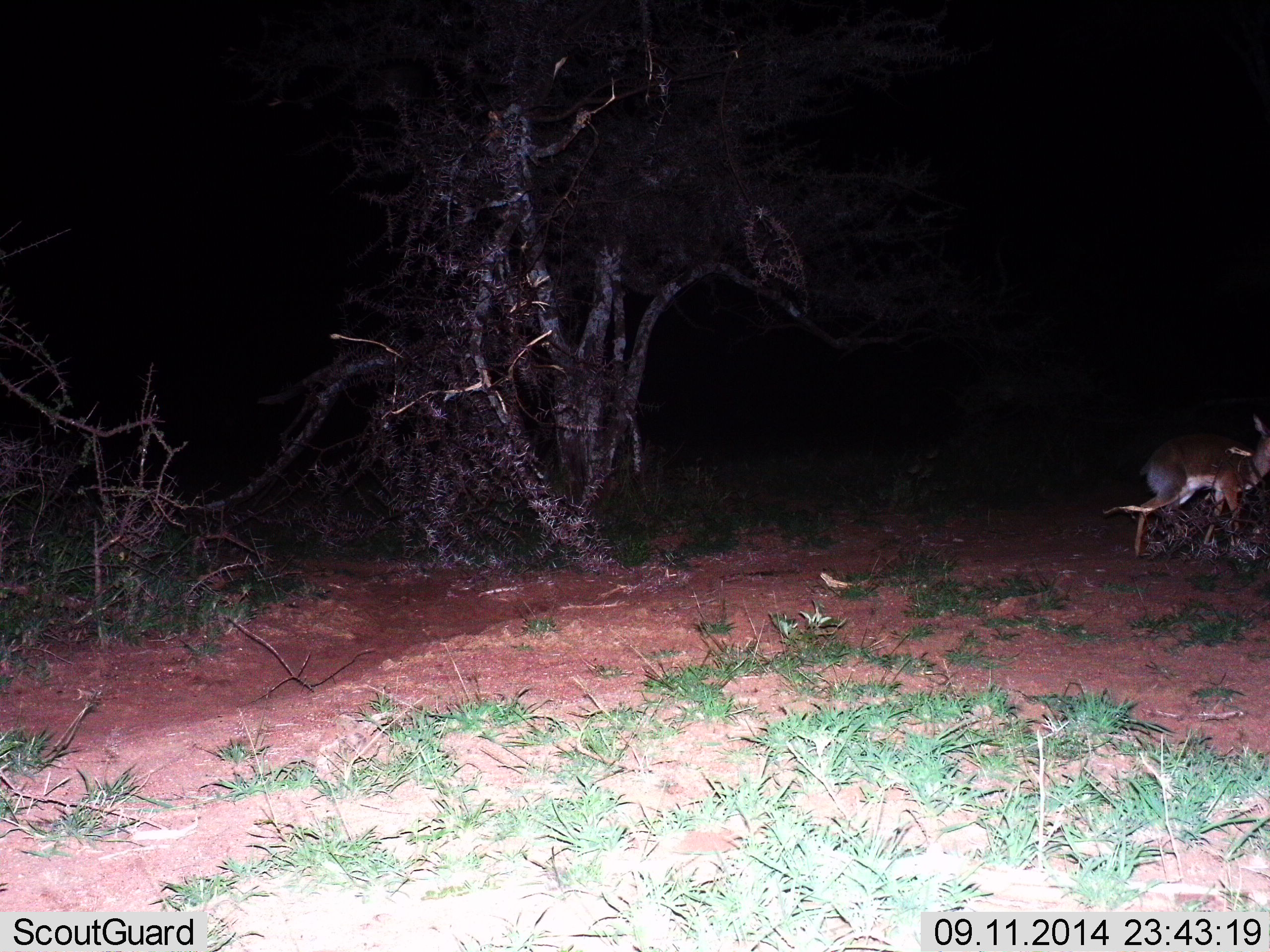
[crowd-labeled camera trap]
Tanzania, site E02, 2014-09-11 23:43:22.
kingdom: Animalia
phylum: Chordata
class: Mammalia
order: Artiodactyla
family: Bovidae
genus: Nanger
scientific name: Nanger granti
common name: grant's gazelle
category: gazellegrants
Gazellegrants (grant's gazelle) (Nanger granti), count 1. Behavior (volunteer vote fractions): standing 57%, resting 0%, moving 43%, interacting 0%. Young present (vote fraction): 0%. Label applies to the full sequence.